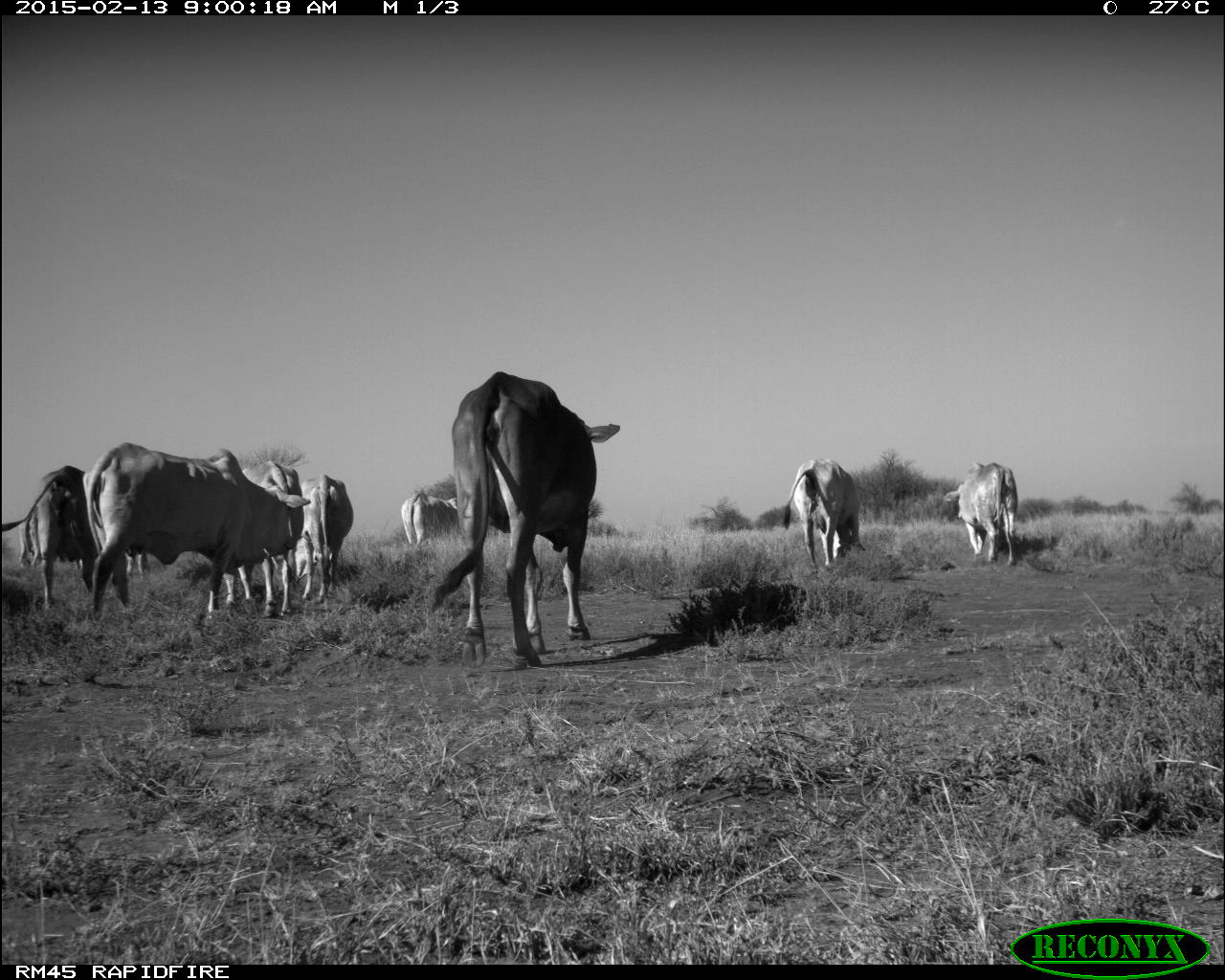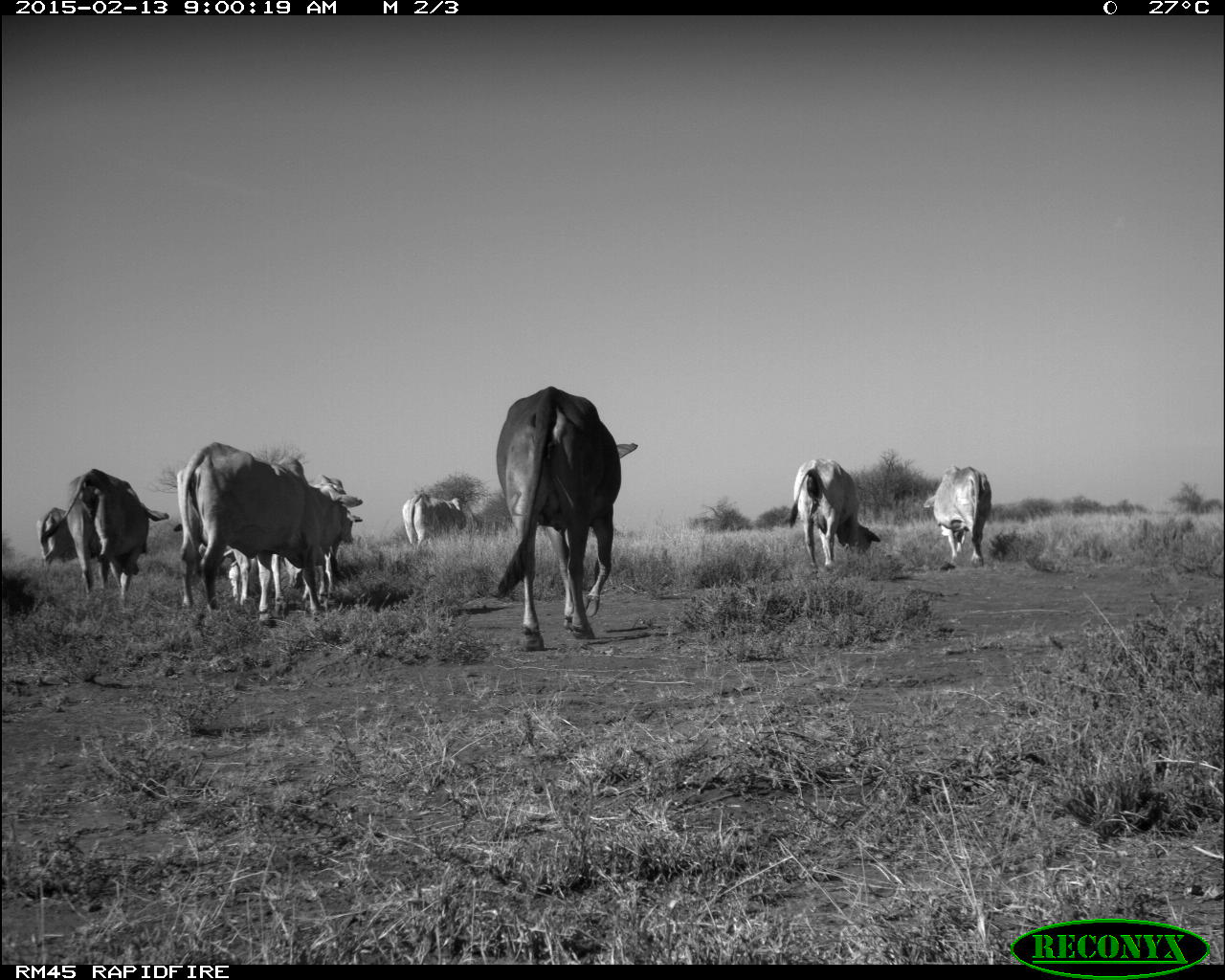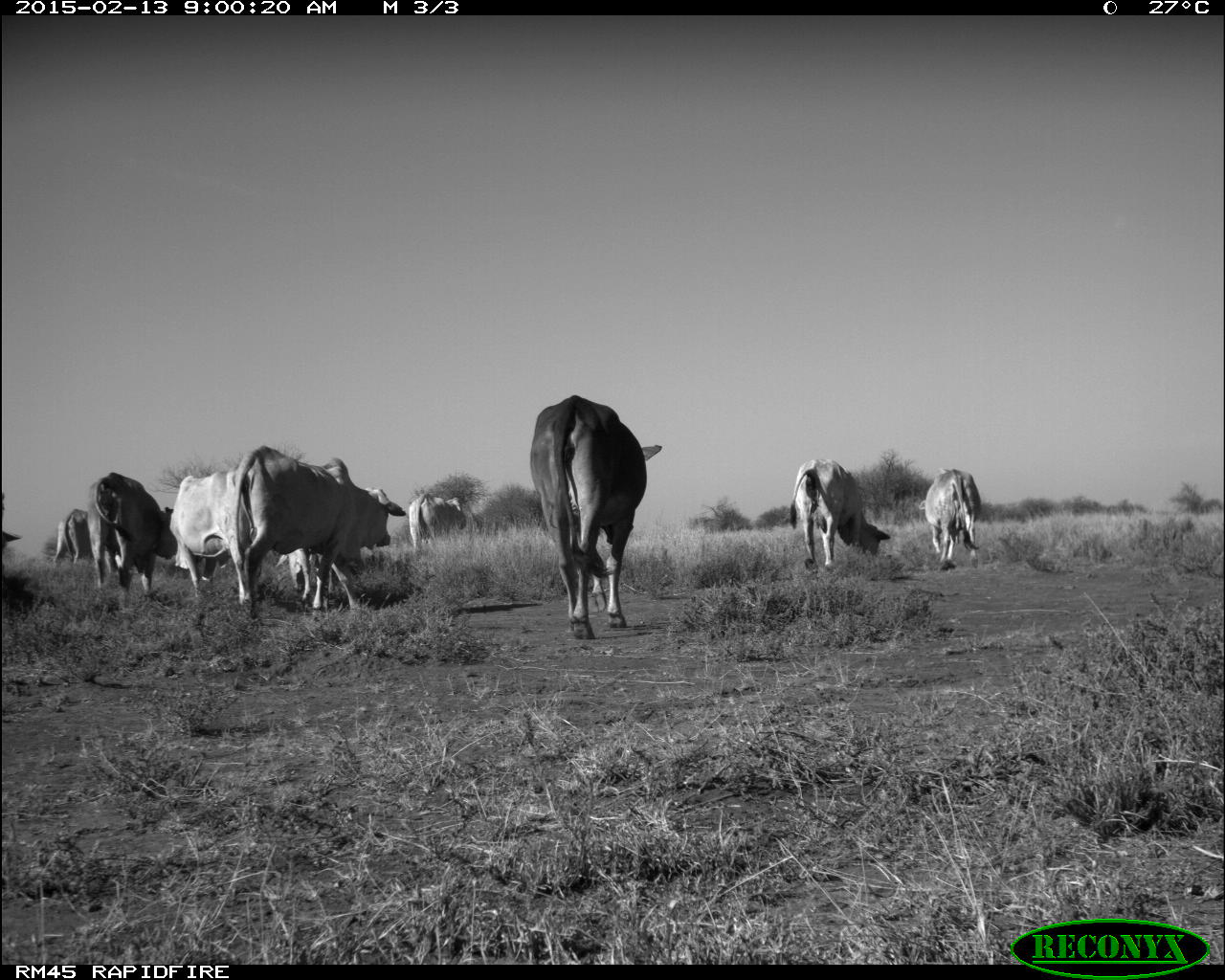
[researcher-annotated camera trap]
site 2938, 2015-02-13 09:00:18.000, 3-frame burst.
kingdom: Animalia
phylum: Chordata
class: Mammalia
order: Artiodactyla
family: Bovidae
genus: Bos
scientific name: Bos taurus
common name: domestic cattle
Bos taurus (domestic cattle), count 16.